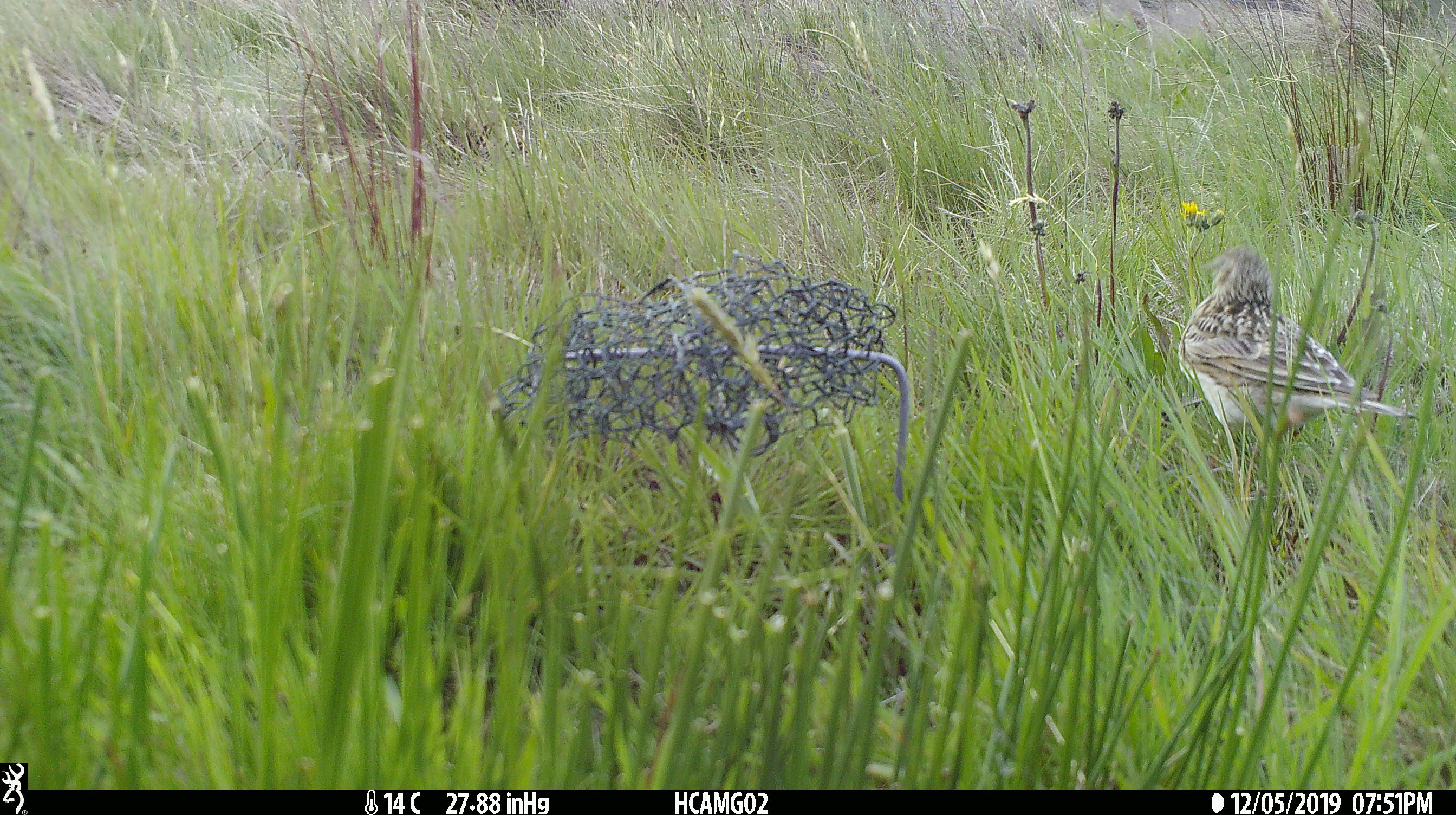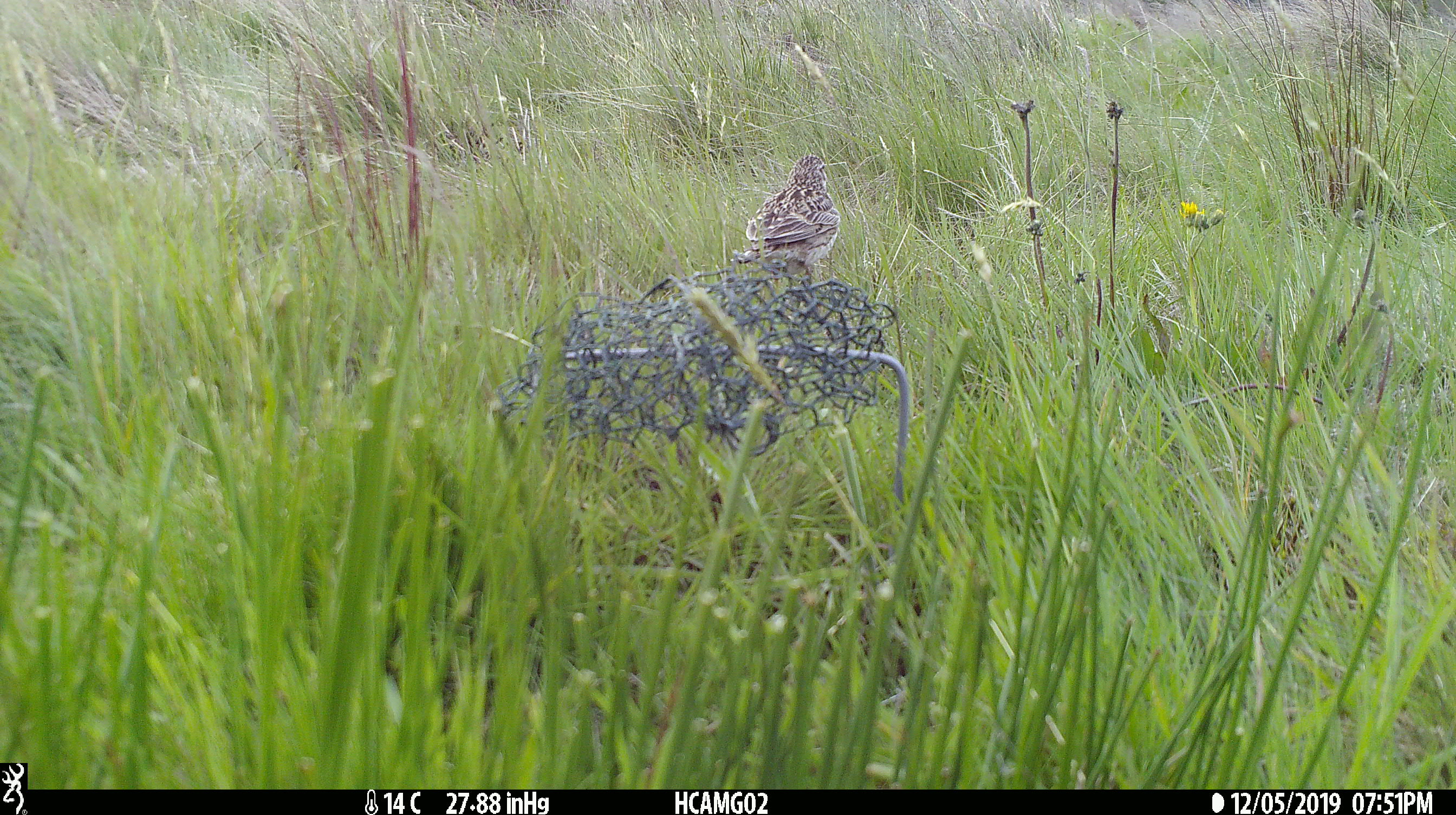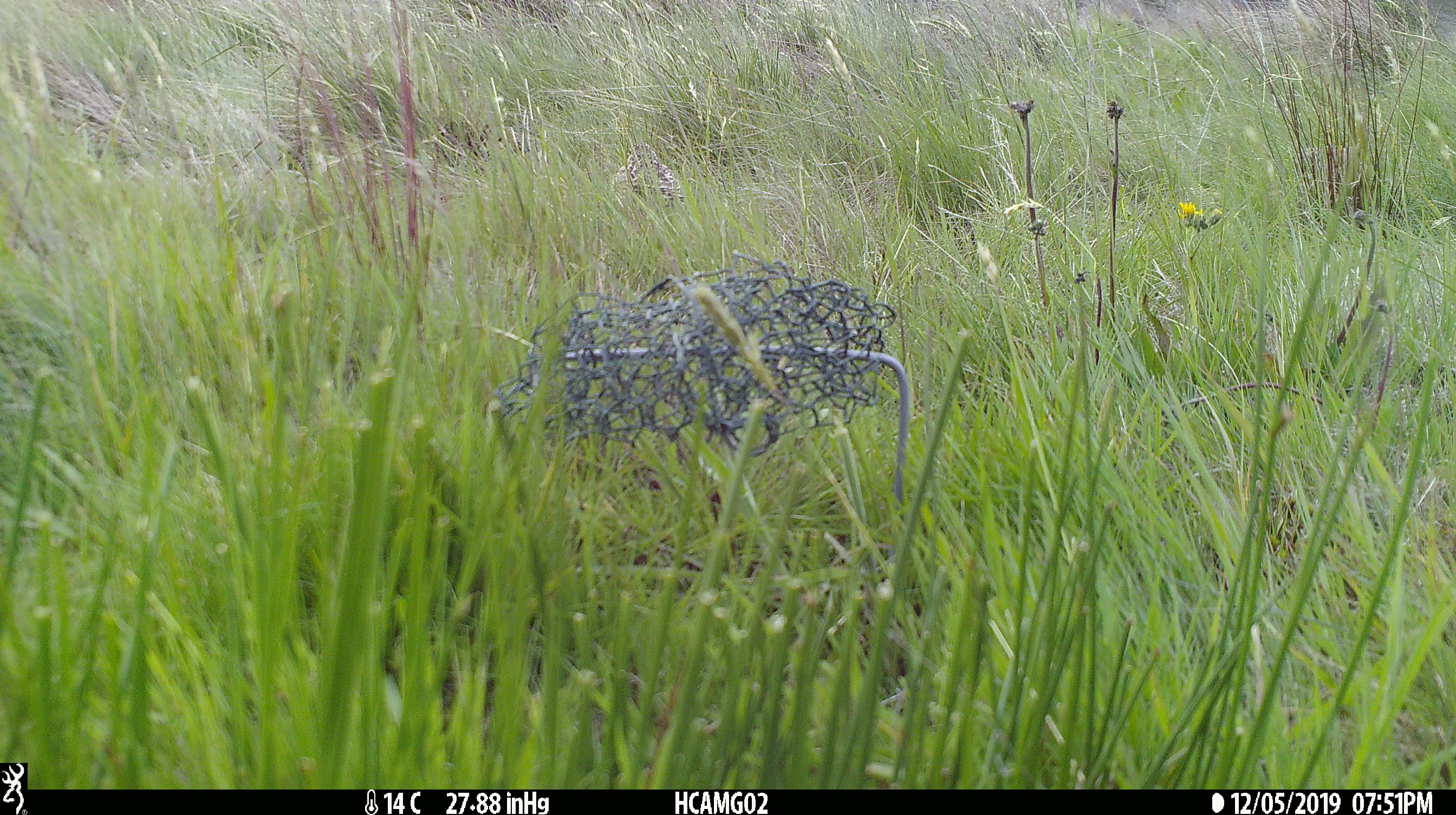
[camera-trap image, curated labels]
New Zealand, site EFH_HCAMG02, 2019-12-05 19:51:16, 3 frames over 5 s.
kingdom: Animalia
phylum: Chordata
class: Aves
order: Passeriformes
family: Motacillidae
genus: Anthus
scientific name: Anthus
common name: pipit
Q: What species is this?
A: Pipit (Anthus).